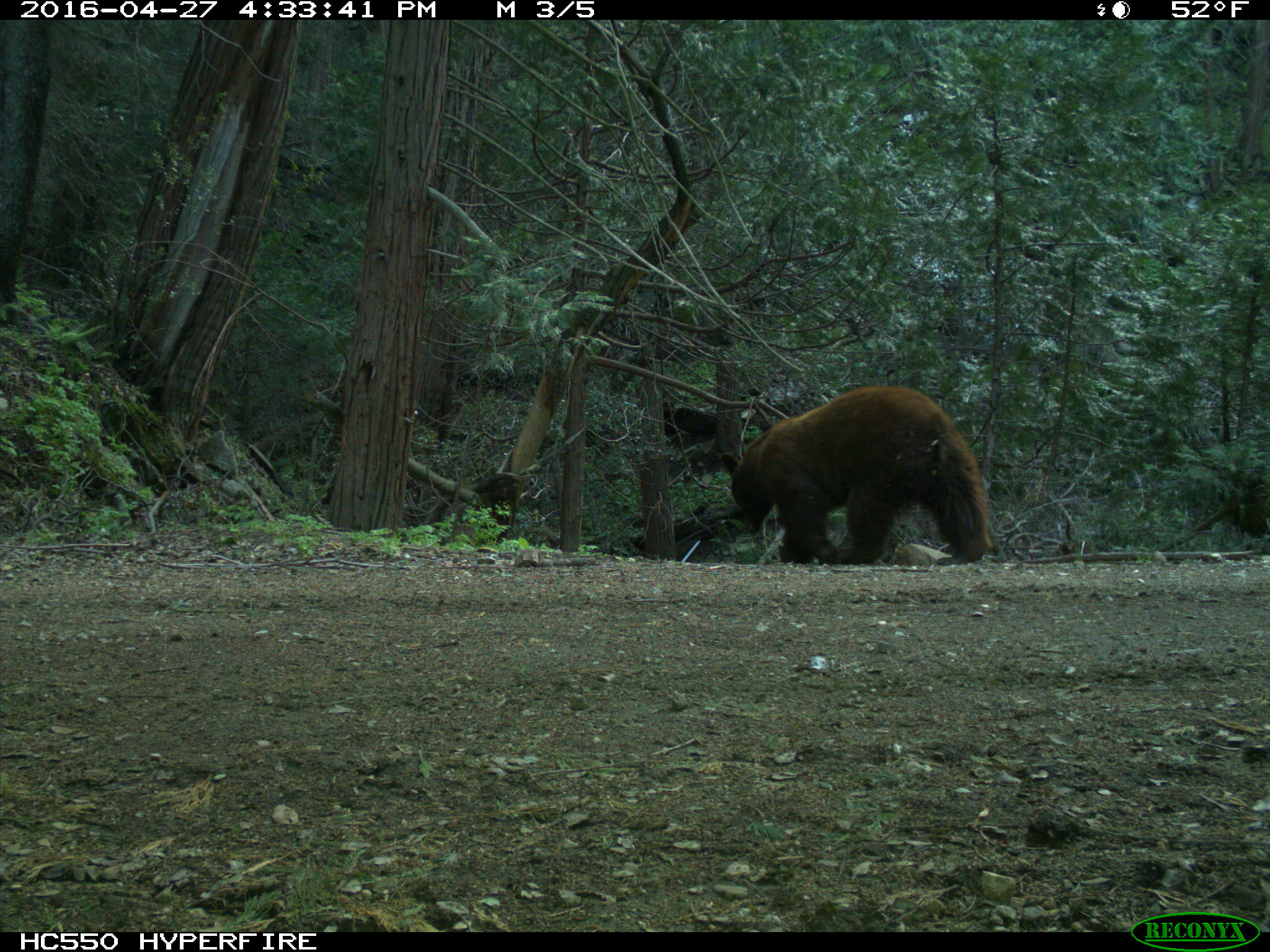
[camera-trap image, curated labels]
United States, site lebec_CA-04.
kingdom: Animalia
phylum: Chordata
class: Mammalia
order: Carnivora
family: Ursidae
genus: Ursus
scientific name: Ursus americanus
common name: american black bear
Ursus americanus (american black bear).